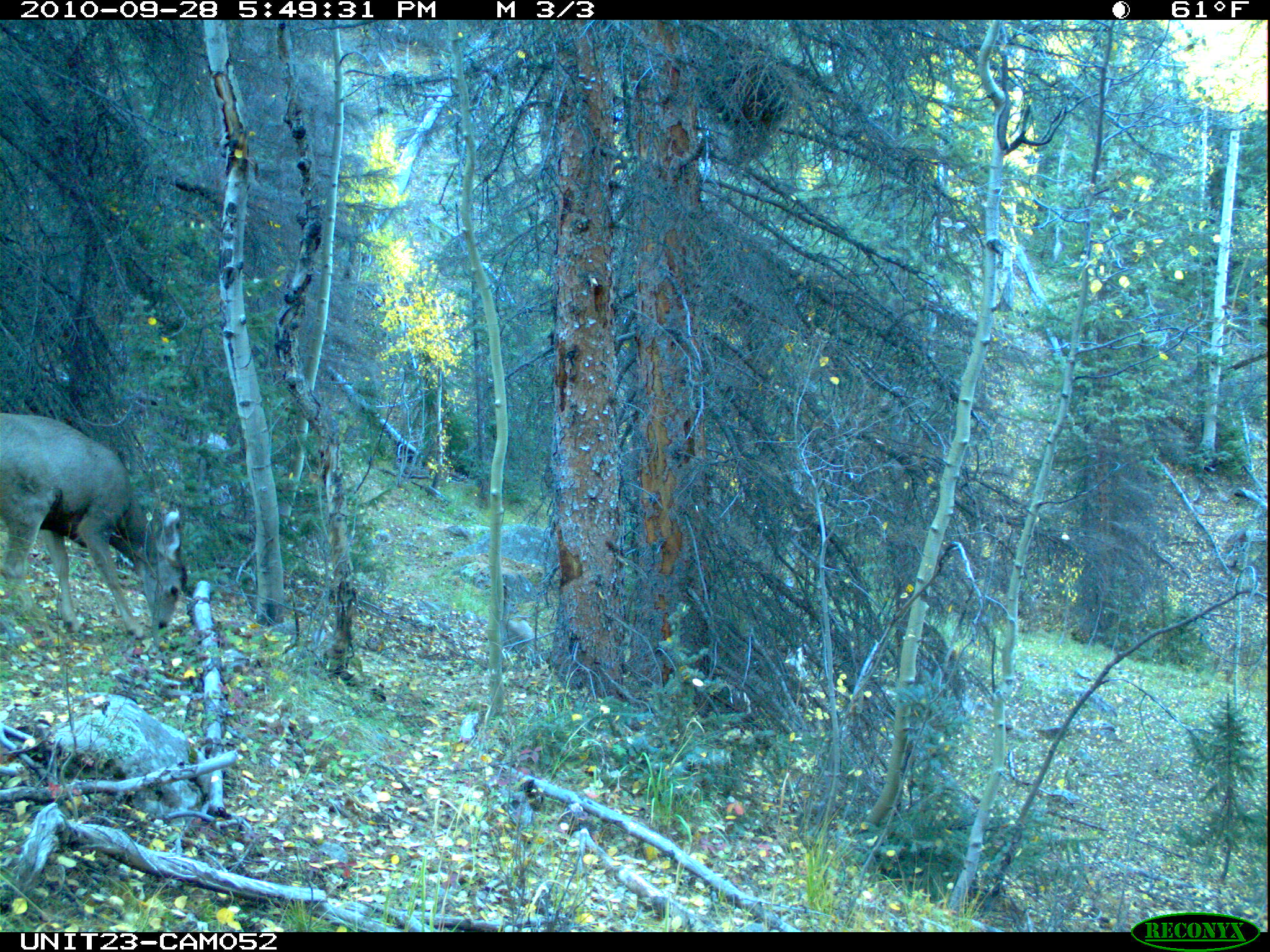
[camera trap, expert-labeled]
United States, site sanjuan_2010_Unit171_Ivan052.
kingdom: Animalia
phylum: Chordata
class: Mammalia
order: Artiodactyla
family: Cervidae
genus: Odocoileus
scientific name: Odocoileus hemionus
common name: mule deer